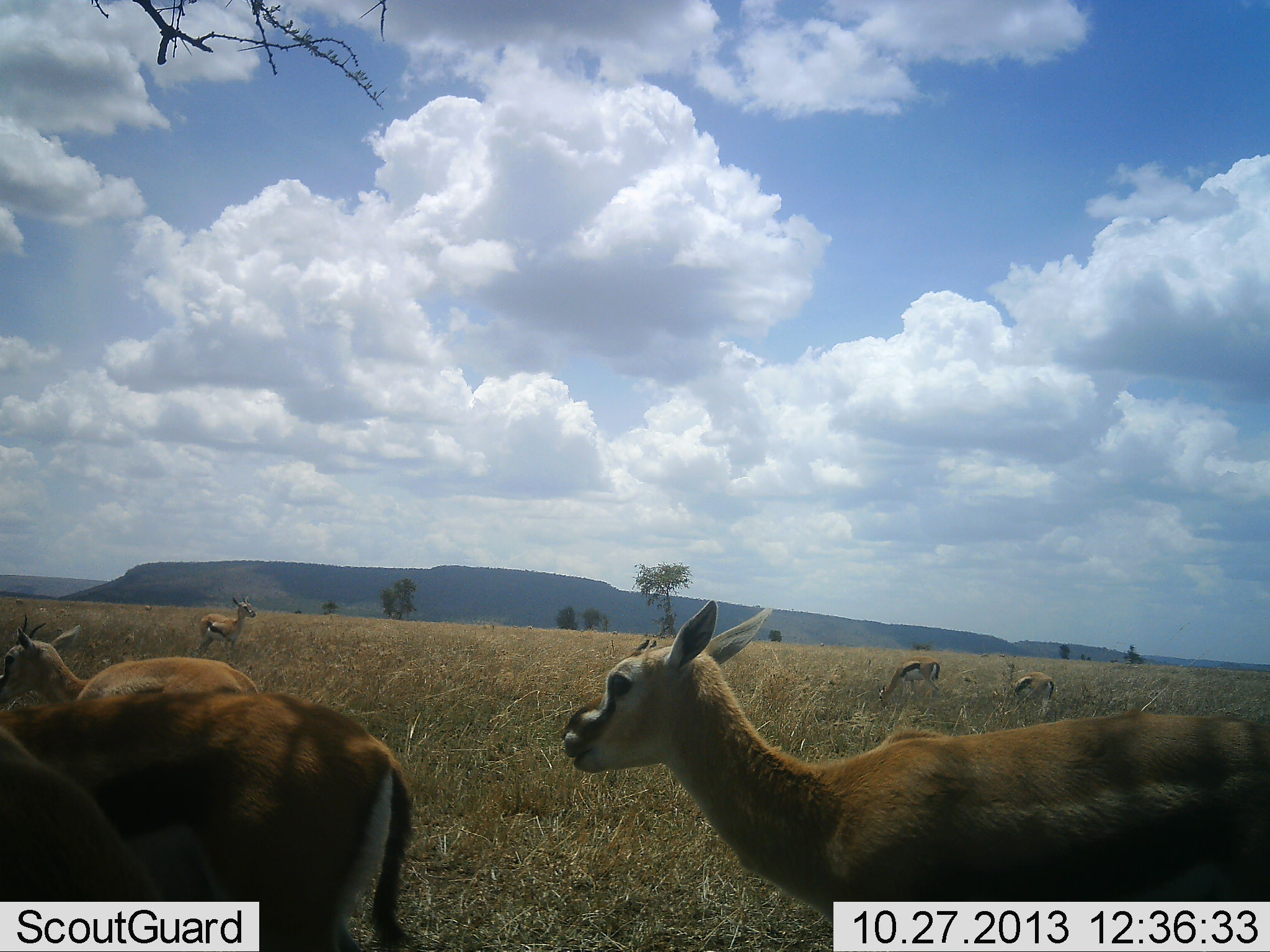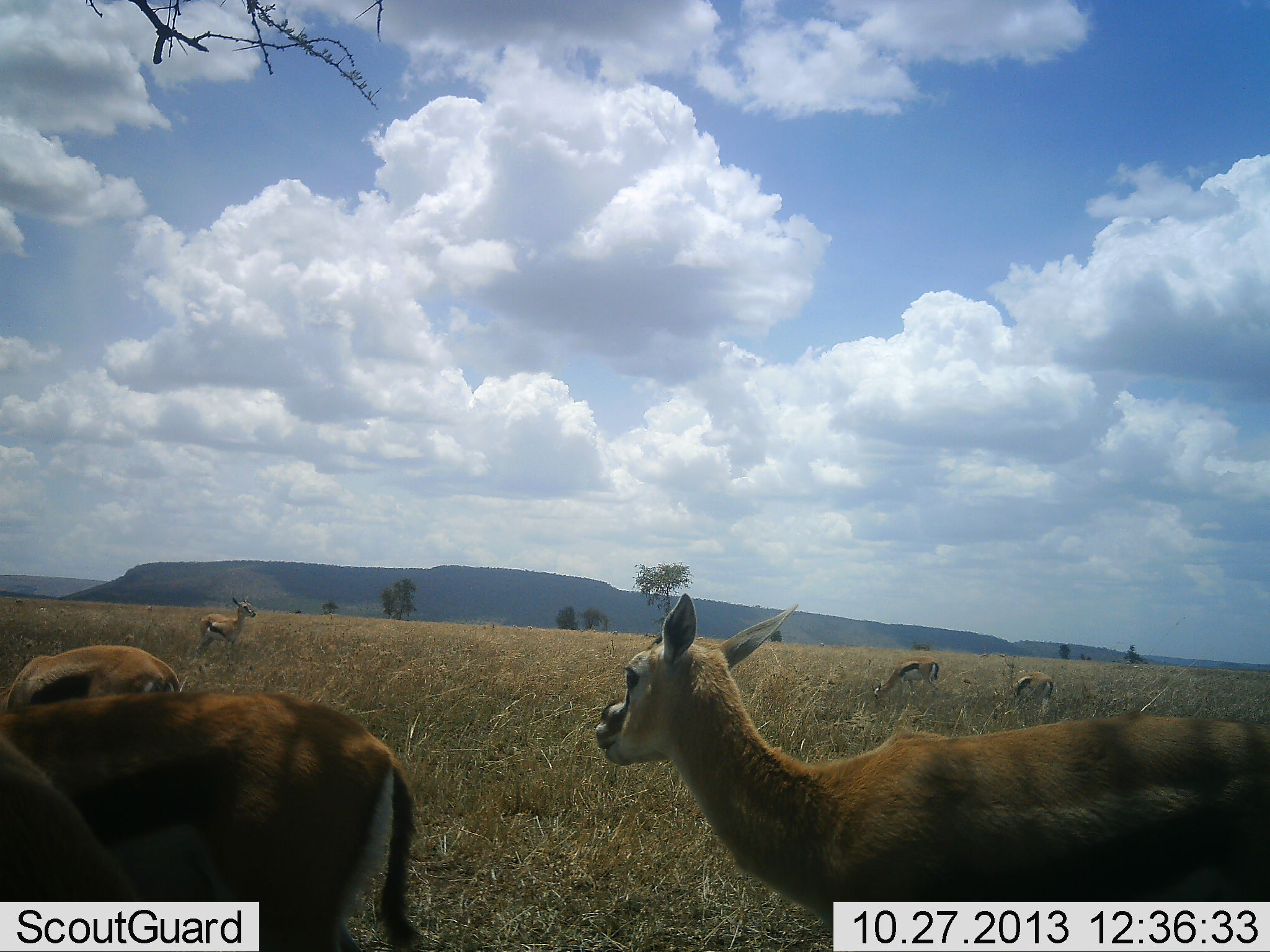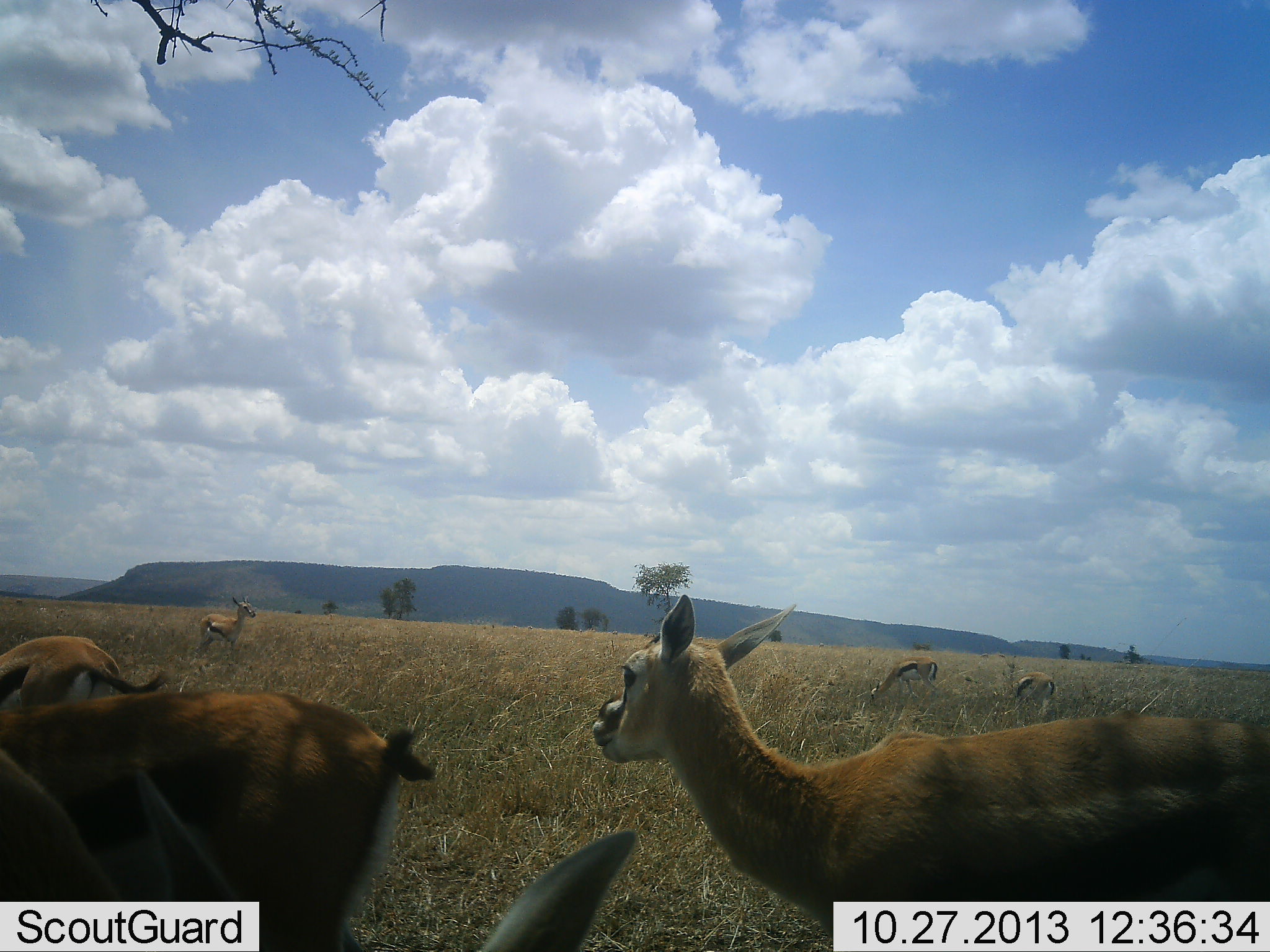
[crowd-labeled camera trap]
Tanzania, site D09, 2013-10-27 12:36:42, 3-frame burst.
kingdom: Animalia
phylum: Chordata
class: Mammalia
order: Artiodactyla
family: Bovidae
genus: Eudorcas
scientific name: Eudorcas thomsonii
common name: thomson's gazelle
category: gazellethomsons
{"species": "gazellethomsons (thomson's gazelle) (Eudorcas thomsonii)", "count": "7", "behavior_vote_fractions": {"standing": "100%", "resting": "10%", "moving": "10%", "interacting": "0%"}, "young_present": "0%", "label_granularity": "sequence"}